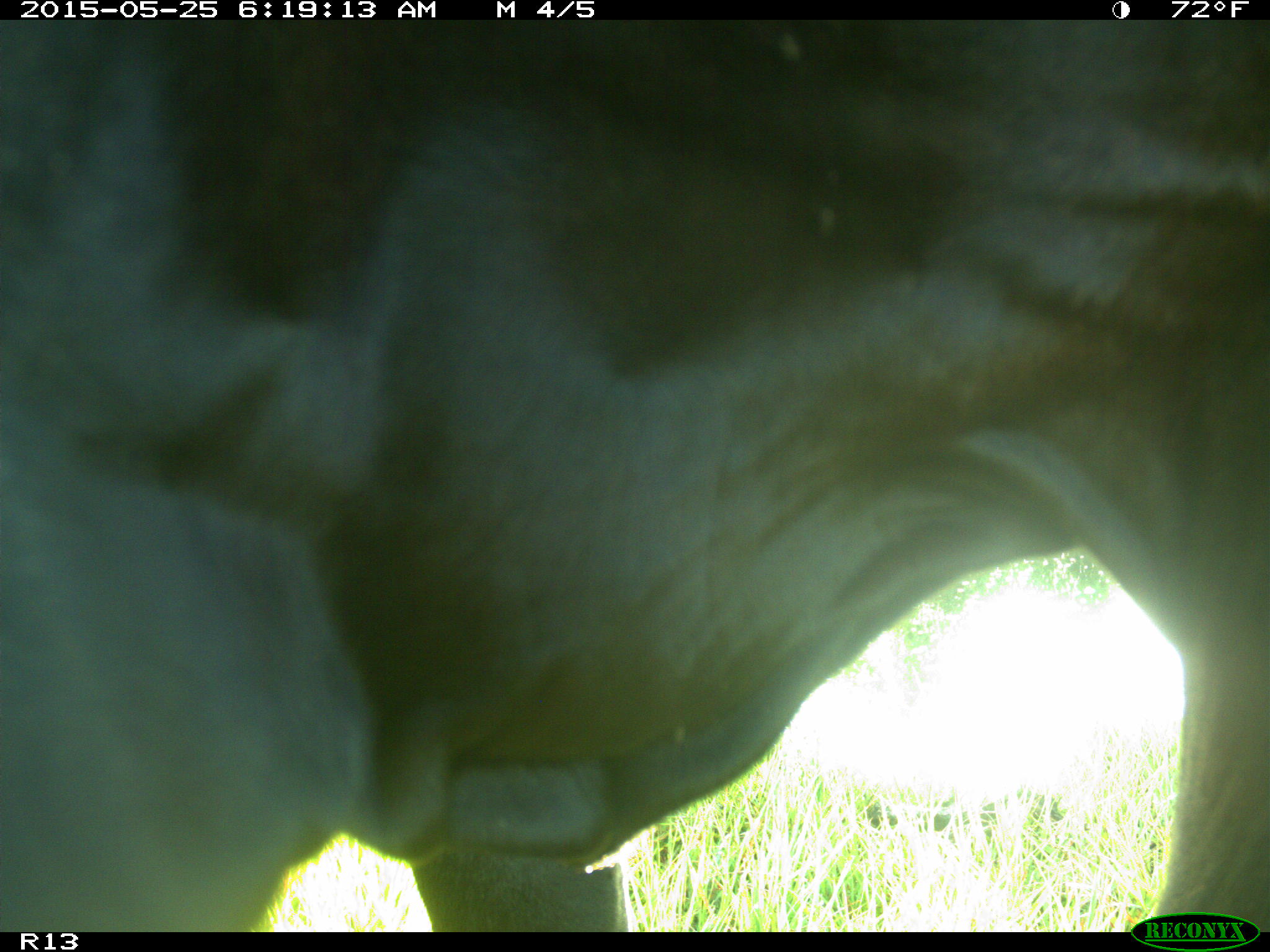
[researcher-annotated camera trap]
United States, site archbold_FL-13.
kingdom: Animalia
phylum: Chordata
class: Mammalia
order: Artiodactyla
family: Bovidae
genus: Bos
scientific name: Bos taurus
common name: domestic cow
Bos taurus (domestic cow).